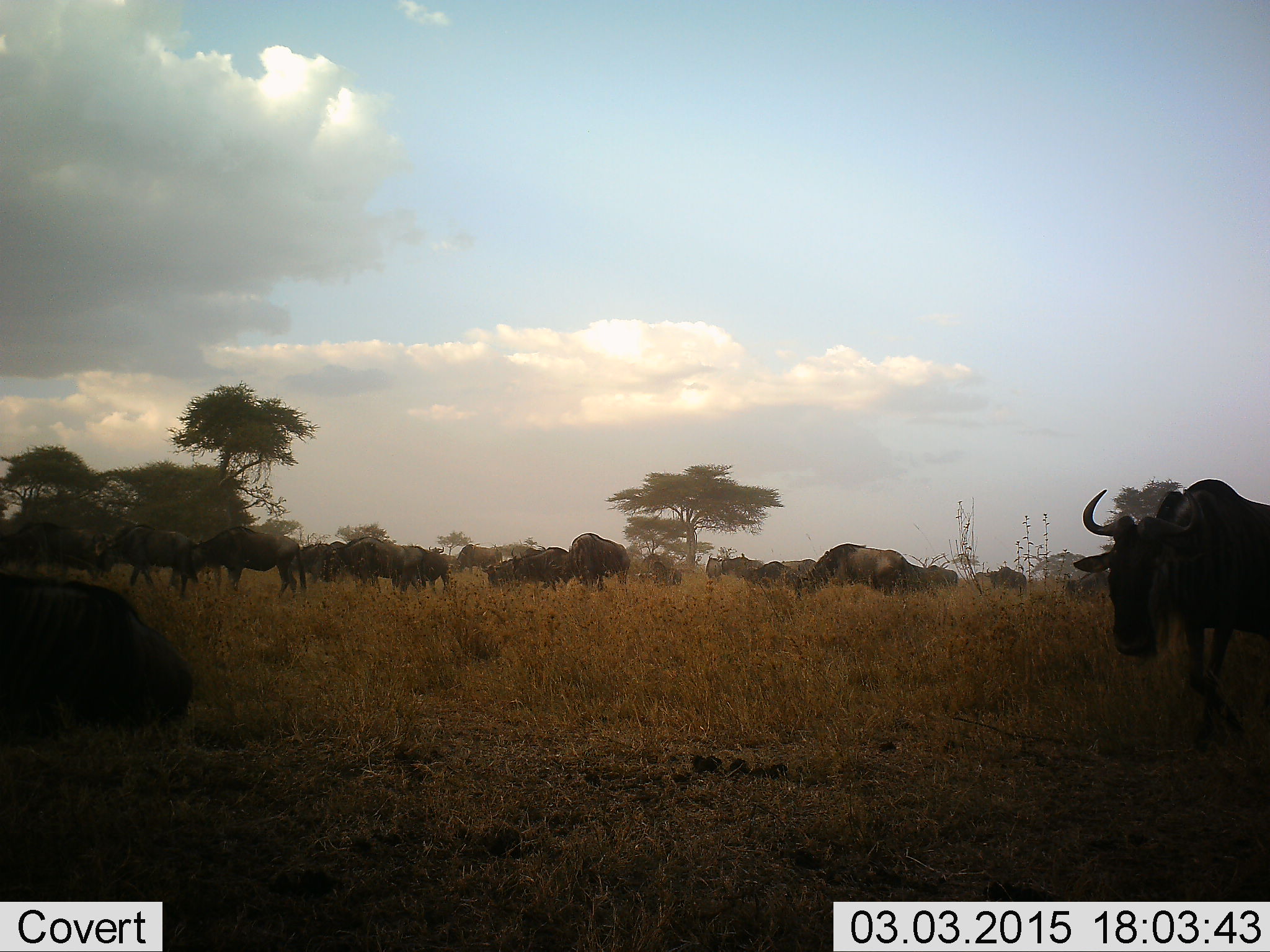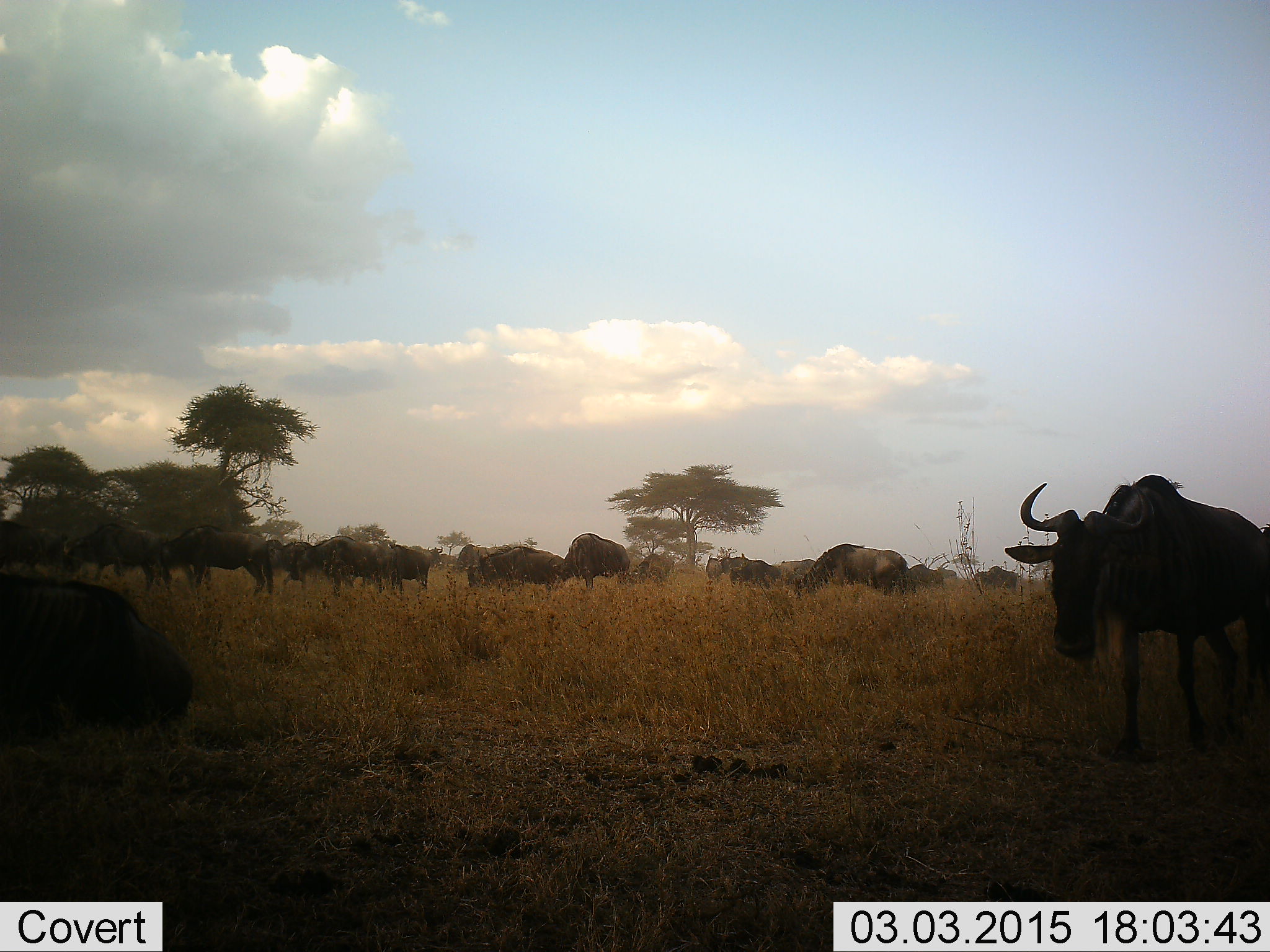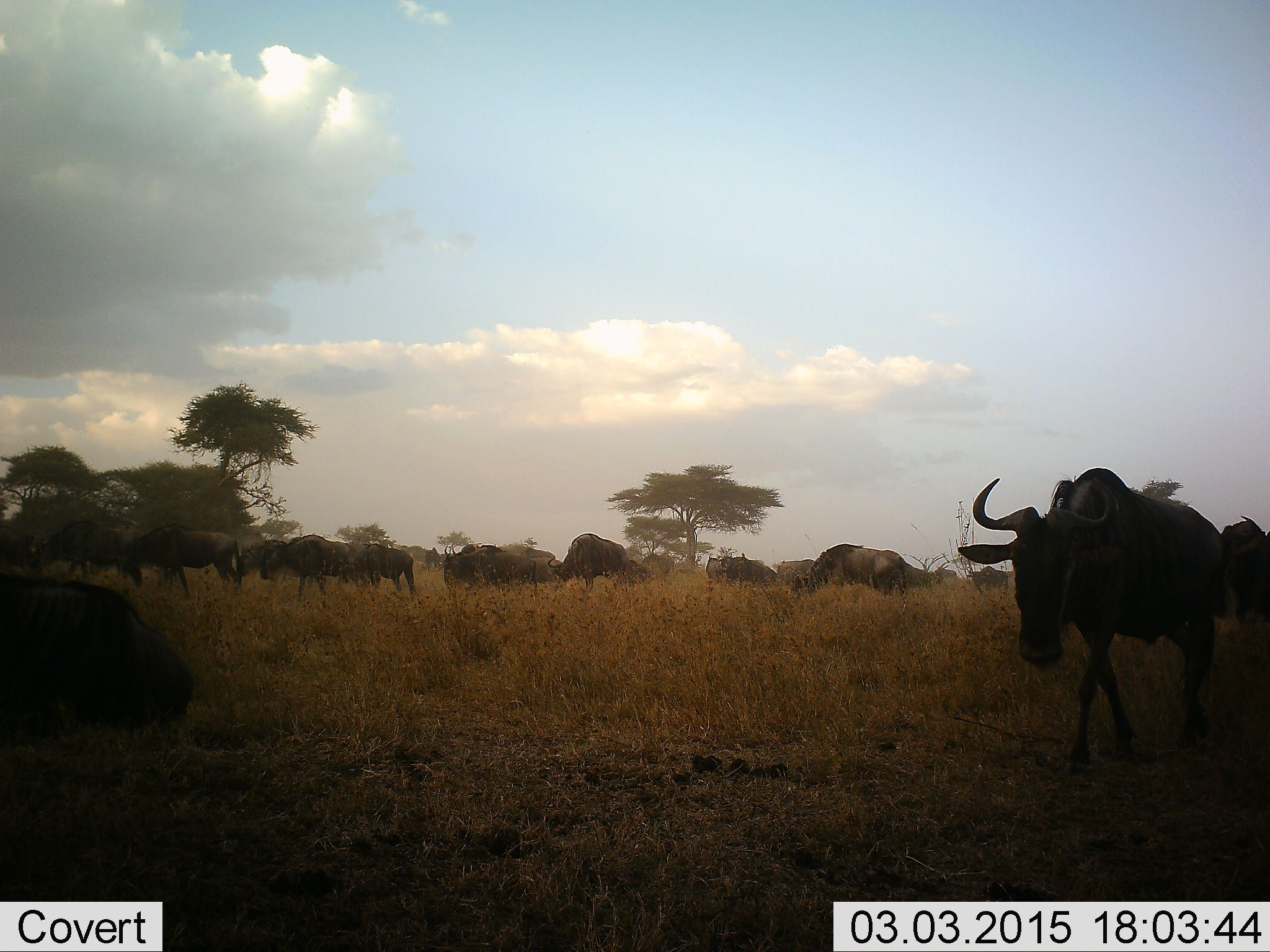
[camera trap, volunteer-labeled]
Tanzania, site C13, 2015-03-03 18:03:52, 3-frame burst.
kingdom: Animalia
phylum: Chordata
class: Mammalia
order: Artiodactyla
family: Bovidae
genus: Connochaetes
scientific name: Connochaetes taurinus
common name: blue wildebeest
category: wildebeest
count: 11-50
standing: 30%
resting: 20%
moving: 80%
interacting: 0%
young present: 0%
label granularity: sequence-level